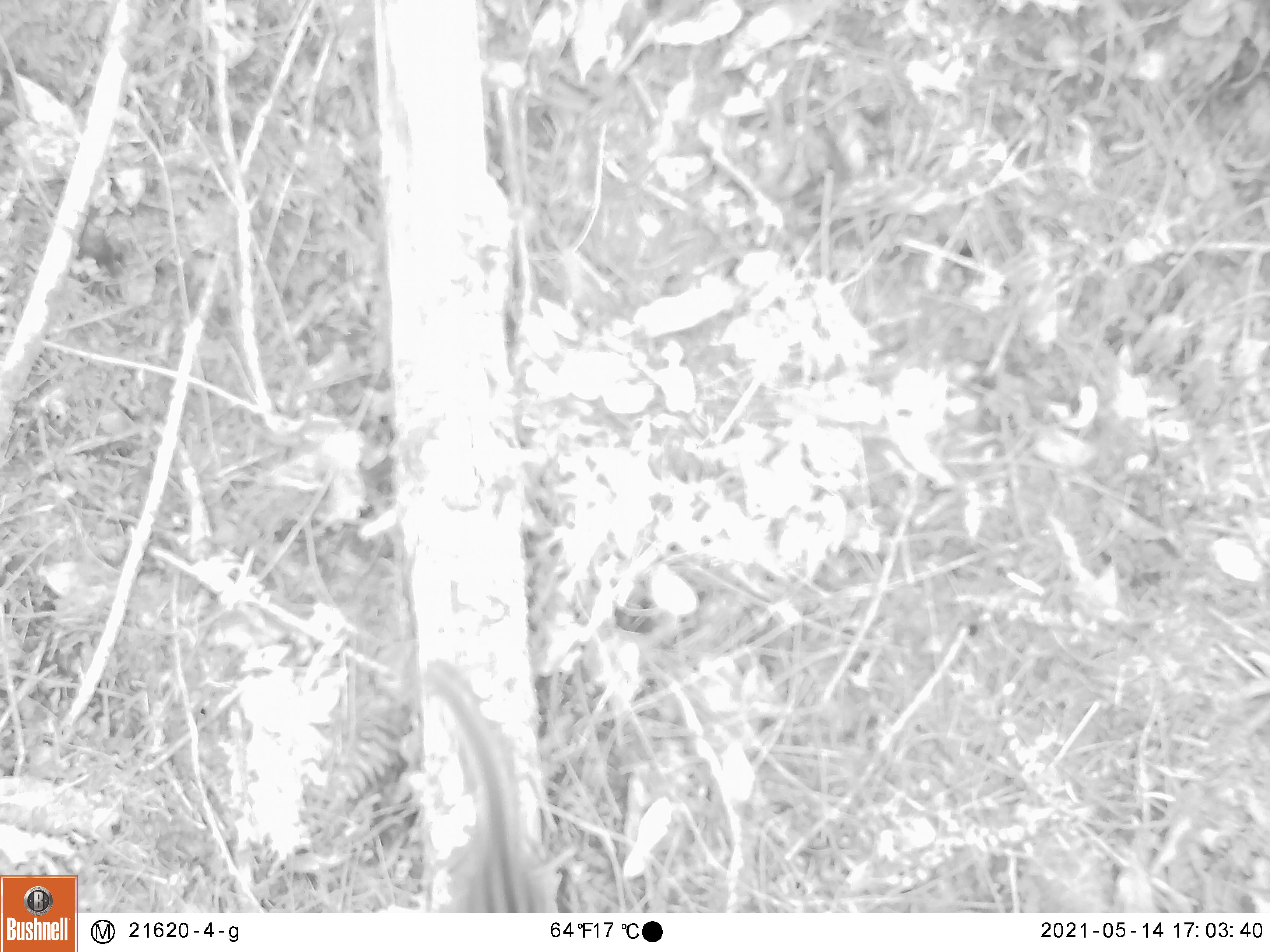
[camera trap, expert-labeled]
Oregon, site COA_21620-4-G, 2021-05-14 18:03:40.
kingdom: Animalia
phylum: Chordata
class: Mammalia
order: Rodentia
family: Sciuridae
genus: Neotamias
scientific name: Neotamias townsendii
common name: townsend's chipmunk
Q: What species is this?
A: Townsend's chipmunk (Neotamias townsendii).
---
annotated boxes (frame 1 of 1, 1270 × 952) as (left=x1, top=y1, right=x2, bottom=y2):
townsend's chipmunk: (left=371, top=652, right=575, bottom=913)